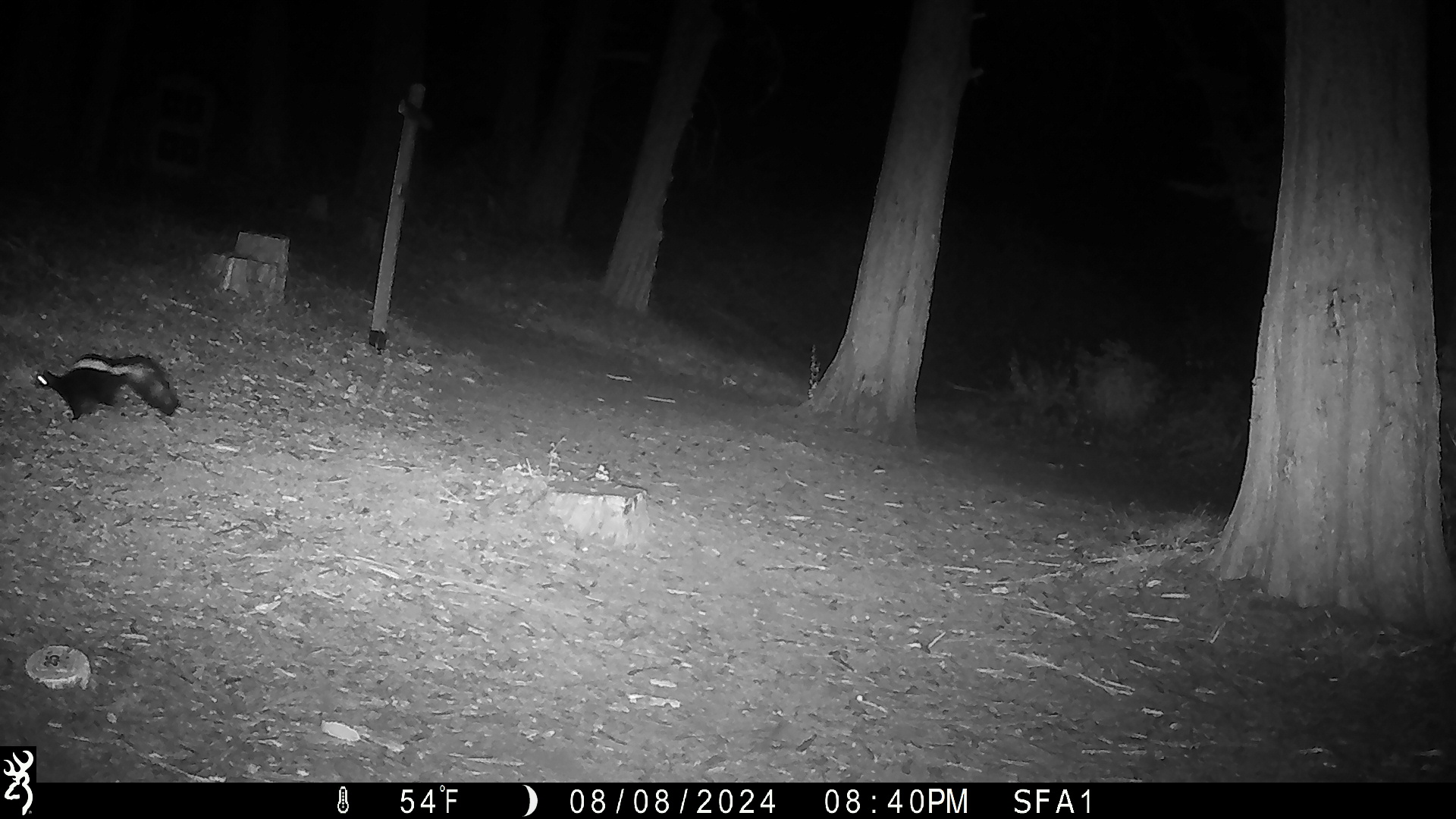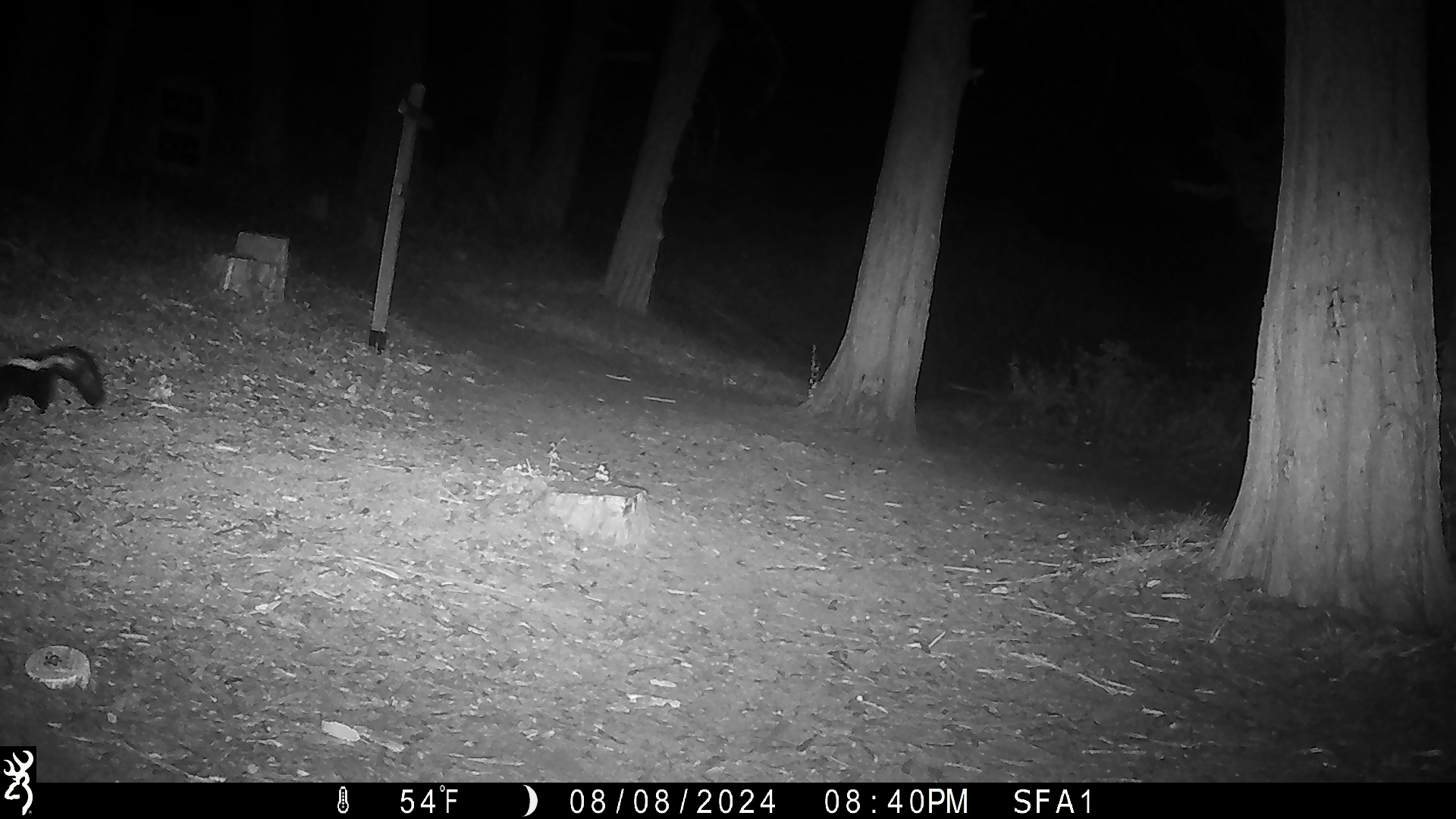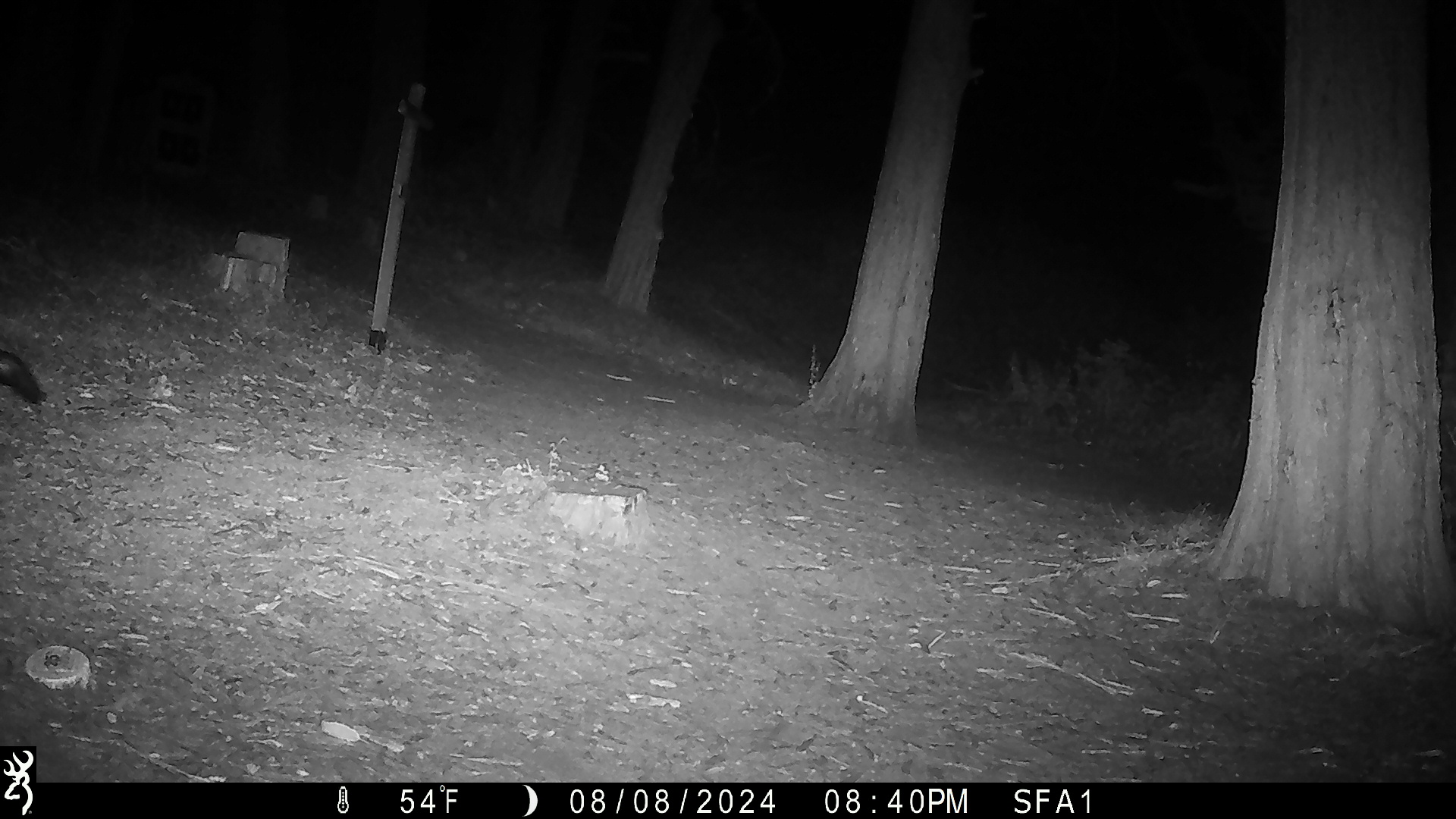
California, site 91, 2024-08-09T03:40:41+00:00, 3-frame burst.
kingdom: Animalia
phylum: Chordata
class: Mammalia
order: Carnivora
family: Mephitidae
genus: Mephitis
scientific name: Mephitis mephitis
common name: striped skunk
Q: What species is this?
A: Striped skunk (Mephitis mephitis).